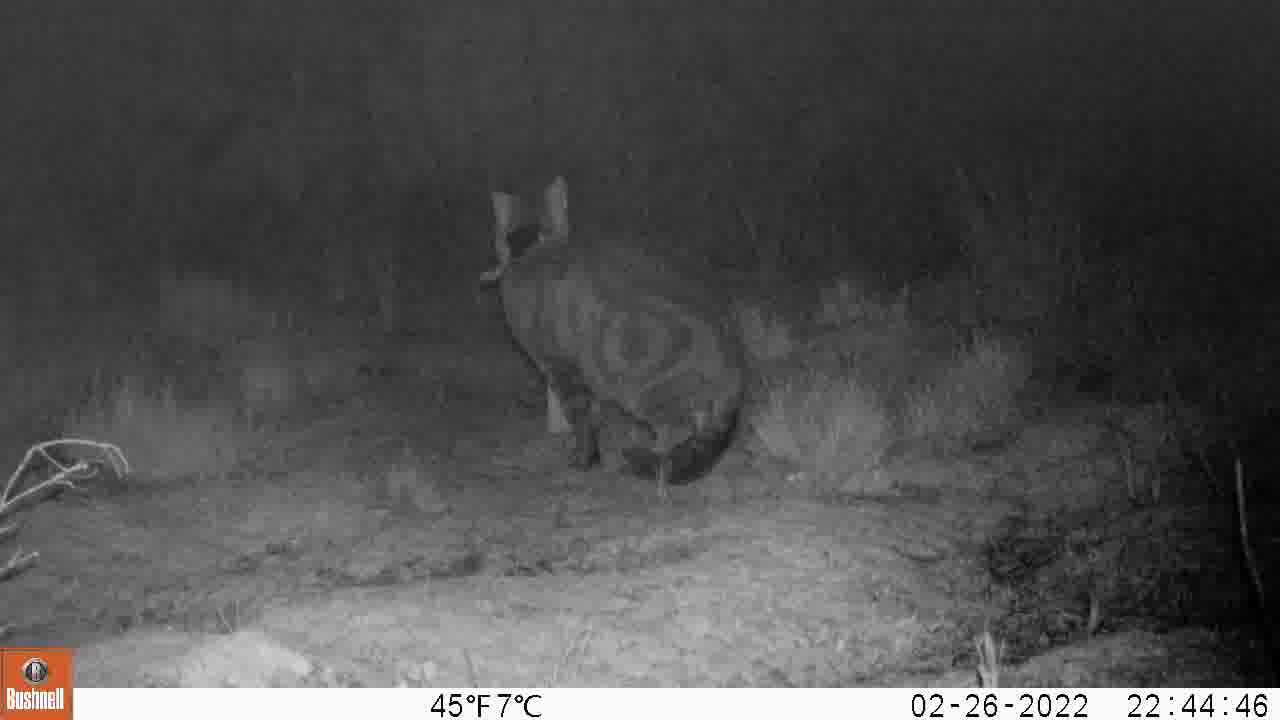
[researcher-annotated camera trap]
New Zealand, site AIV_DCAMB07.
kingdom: Animalia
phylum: Chordata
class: Mammalia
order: Carnivora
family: Felidae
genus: Felis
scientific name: Felis catus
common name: domestic cat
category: cat